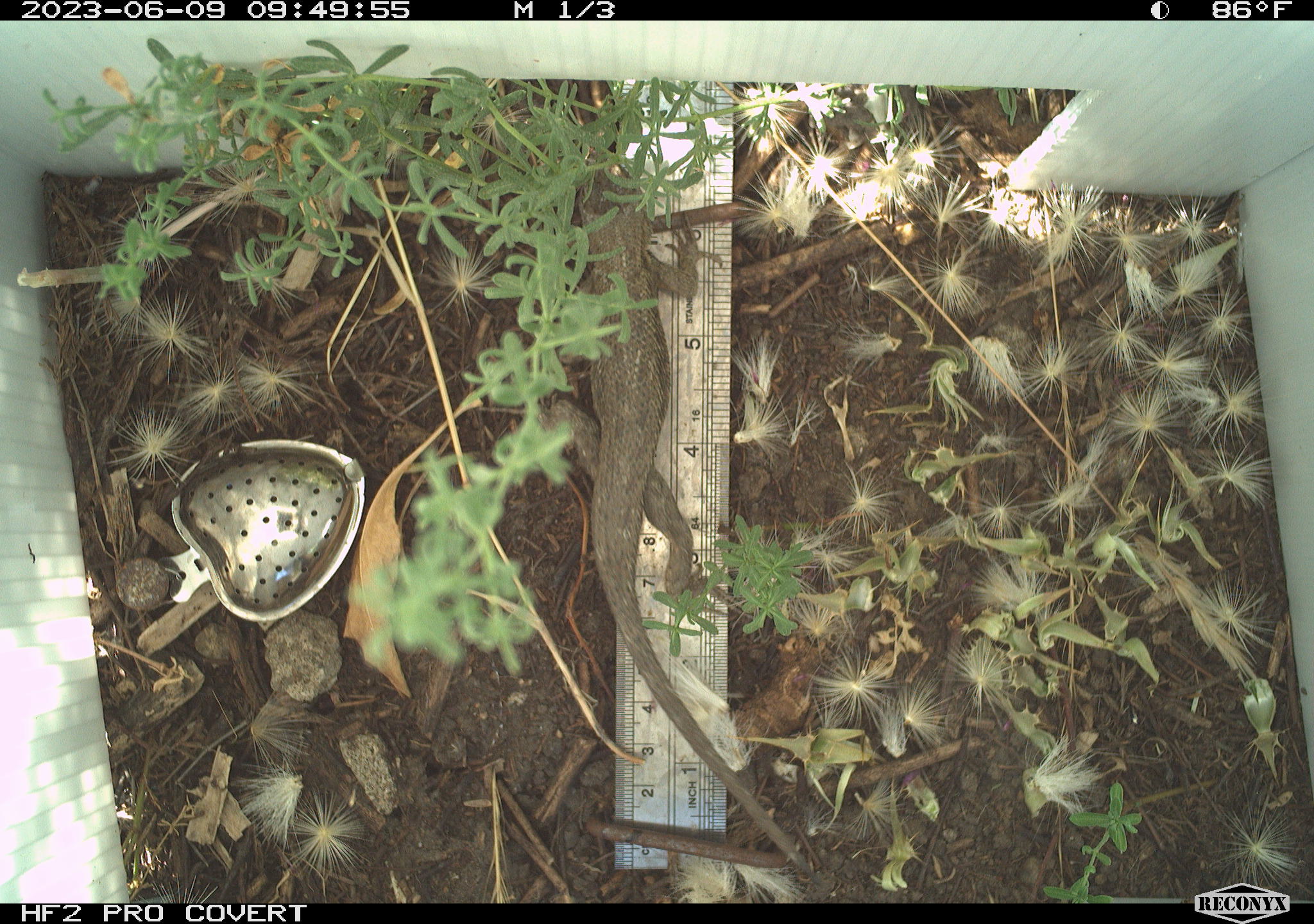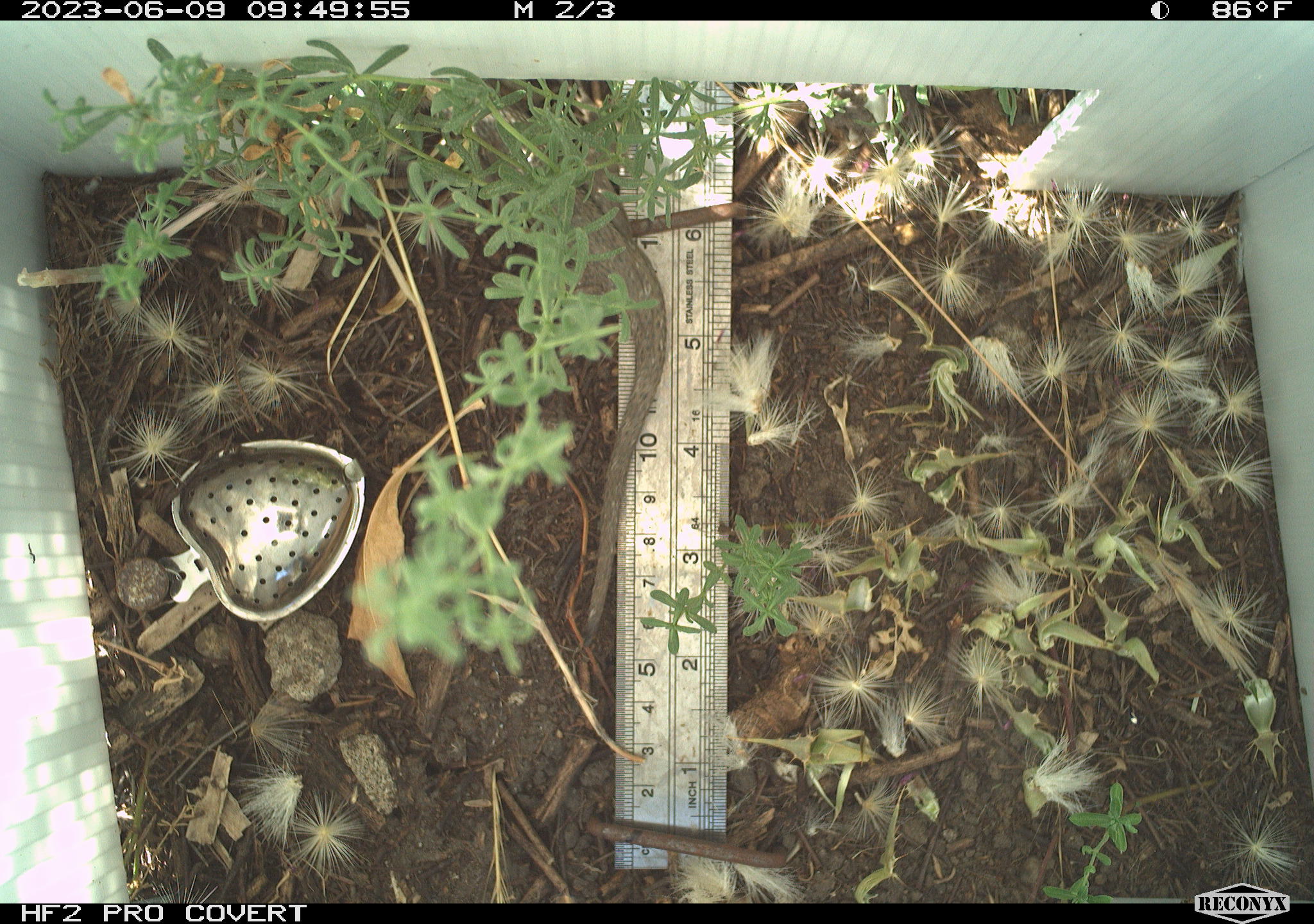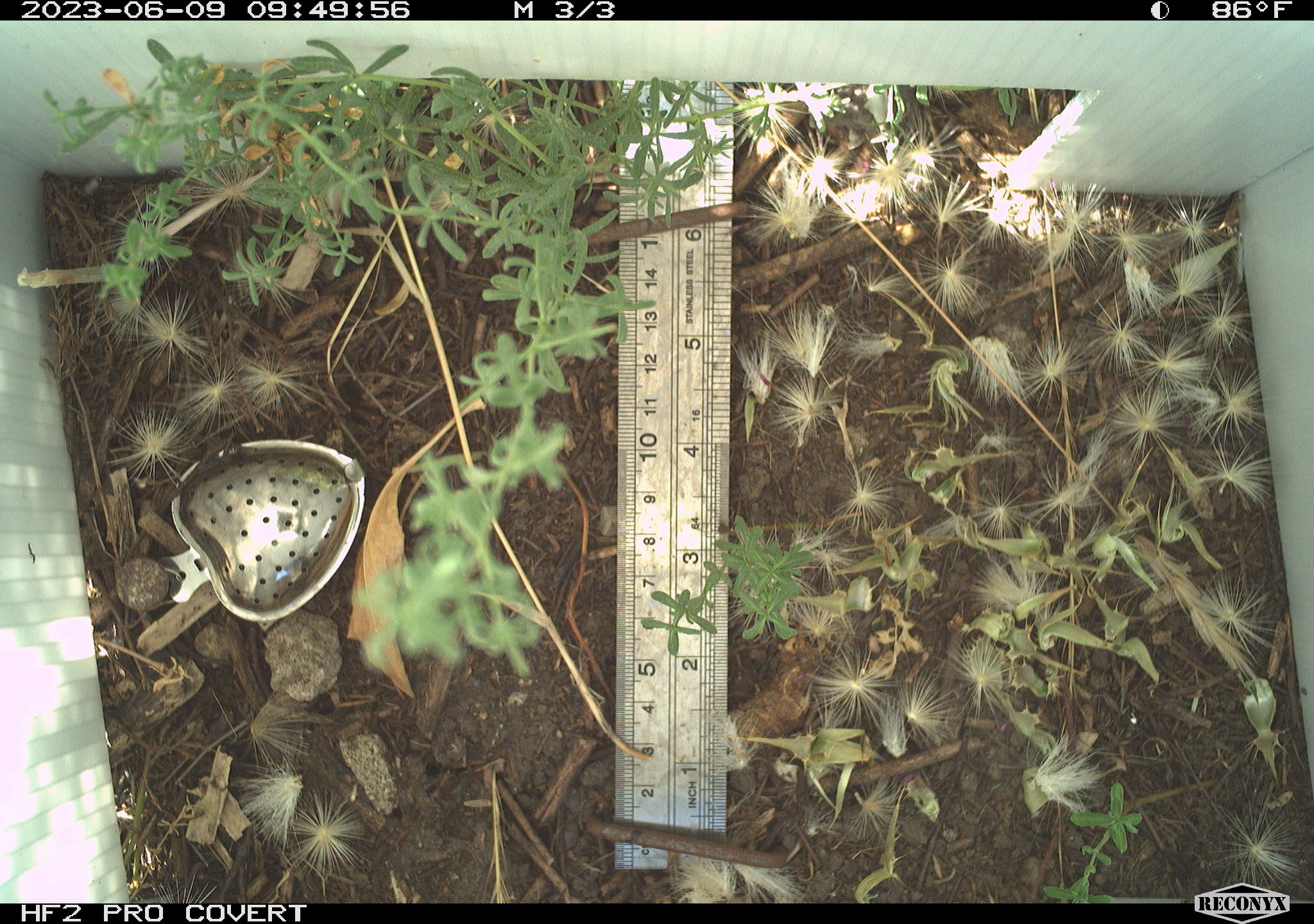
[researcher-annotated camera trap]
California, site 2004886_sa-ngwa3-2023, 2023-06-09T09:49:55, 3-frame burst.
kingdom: Animalia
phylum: Chordata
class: Reptilia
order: Squamata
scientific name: Squamata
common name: lizards and snakes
Lizards and snakes (Squamata).